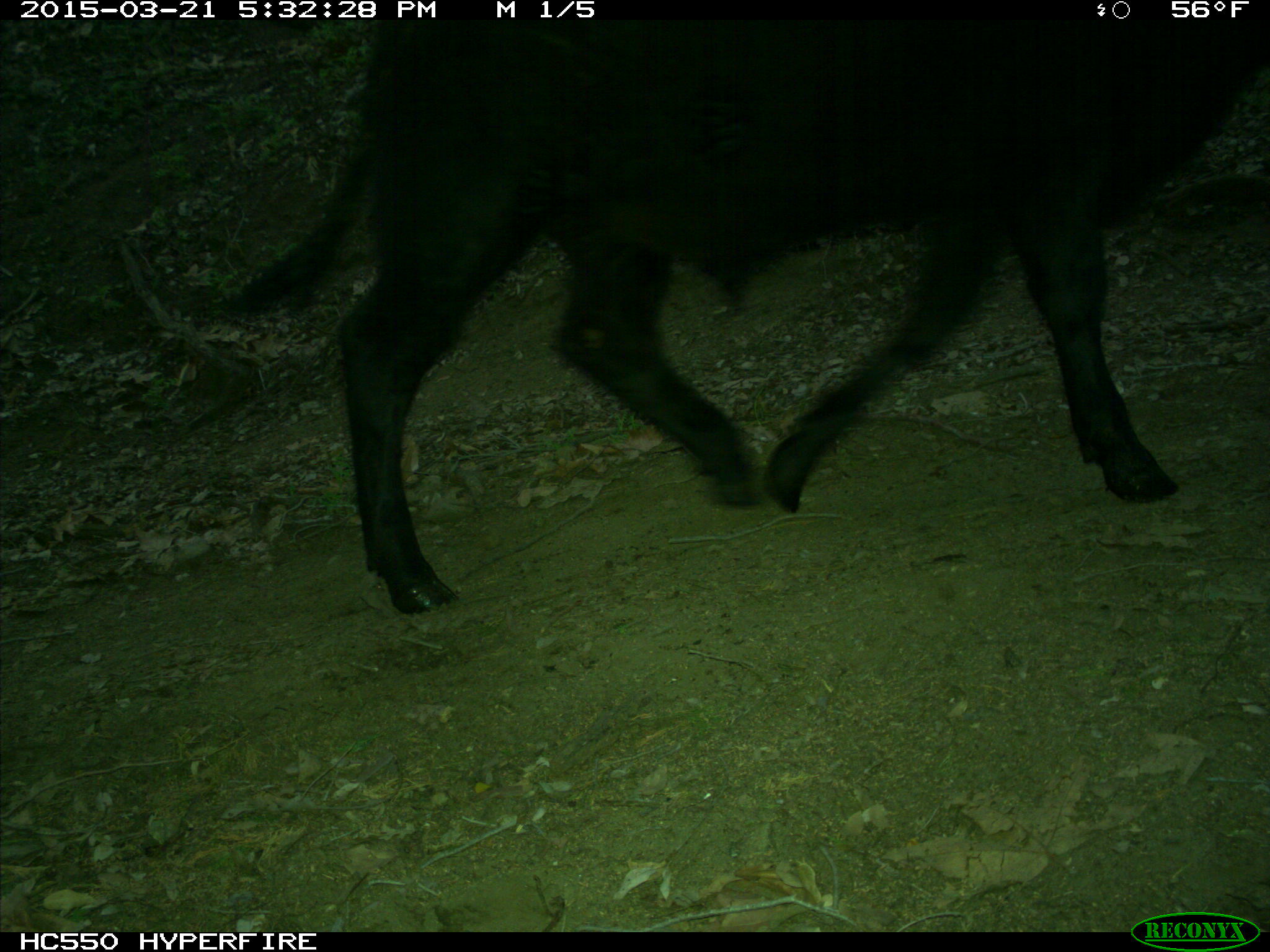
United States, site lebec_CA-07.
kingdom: Animalia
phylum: Chordata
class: Mammalia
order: Artiodactyla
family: Bovidae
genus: Bos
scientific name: Bos taurus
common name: domestic cow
Bos taurus (domestic cow).